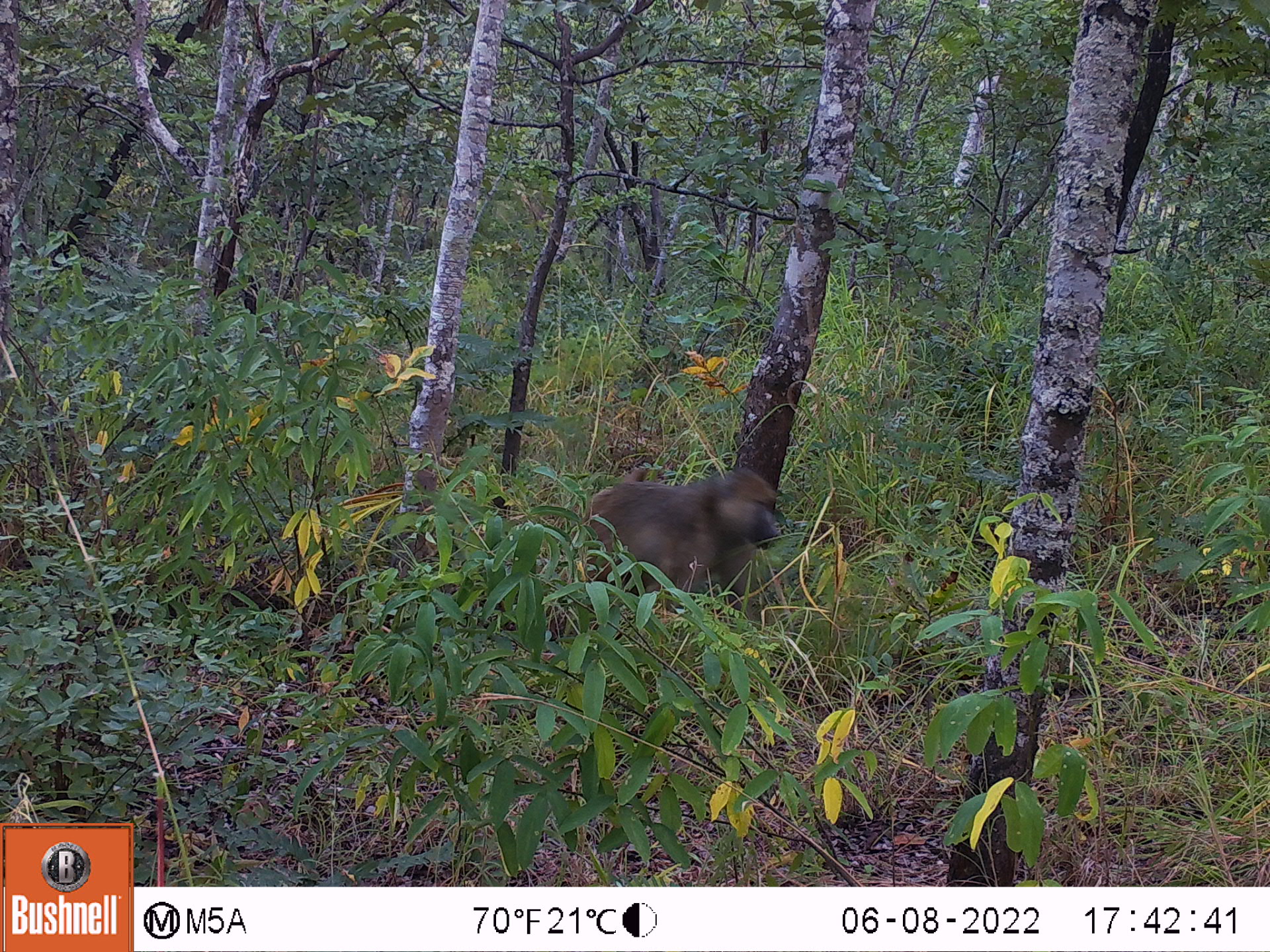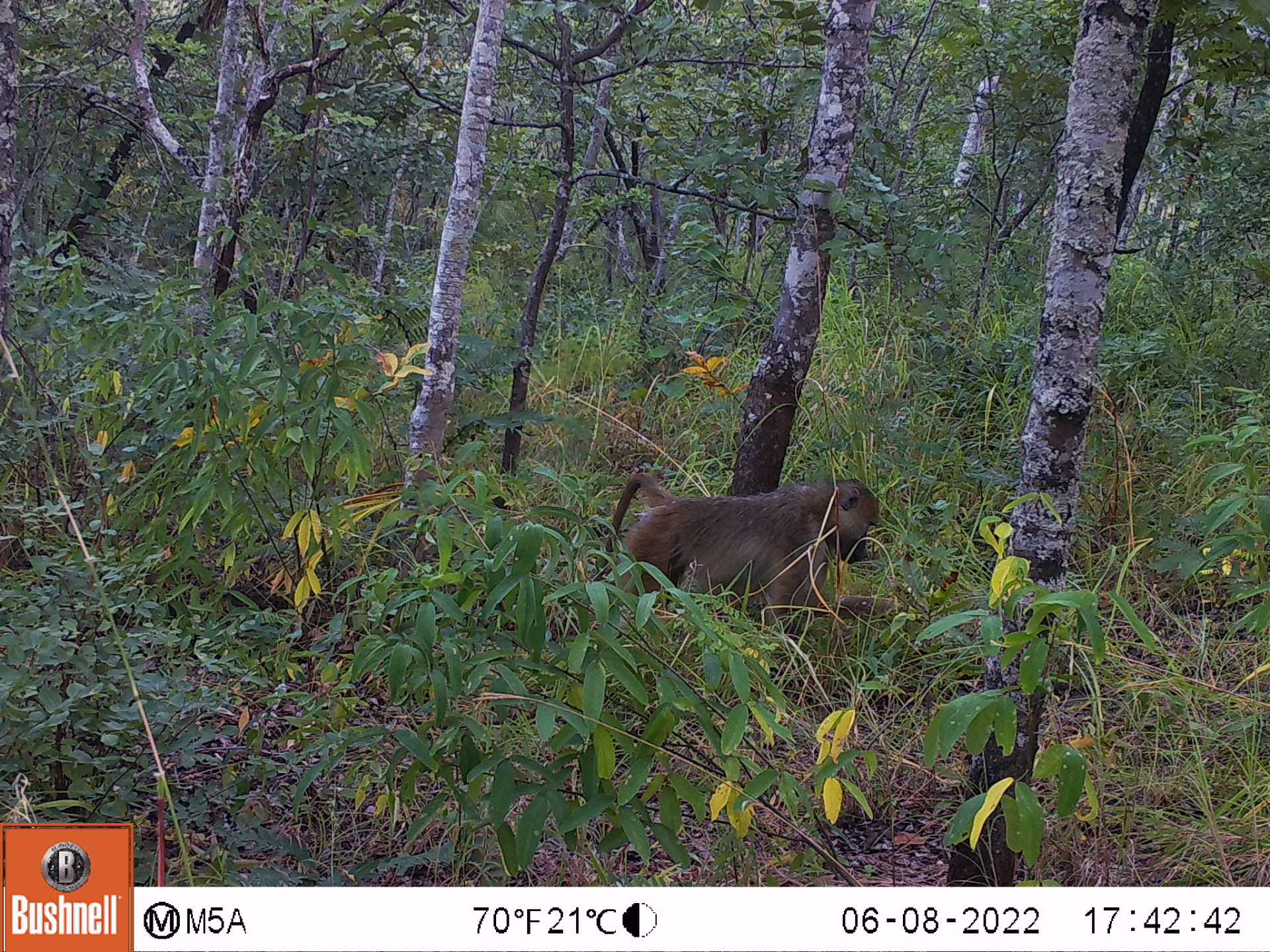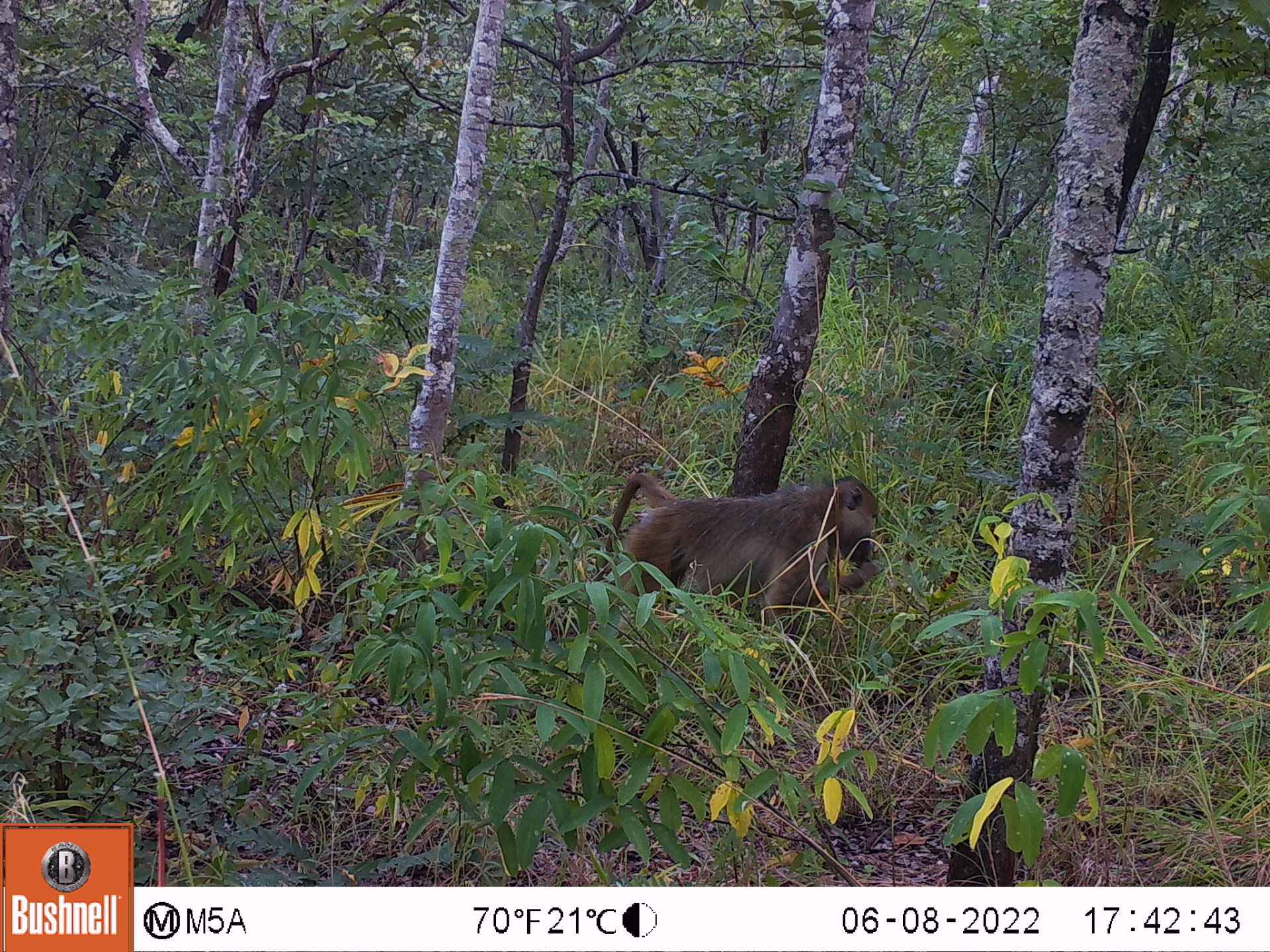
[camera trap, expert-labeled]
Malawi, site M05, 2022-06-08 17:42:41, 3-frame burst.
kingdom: Animalia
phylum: Chordata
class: Mammalia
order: Primates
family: Cercopithecidae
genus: Papio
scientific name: Papio cynocephalus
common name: yellow baboon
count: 1